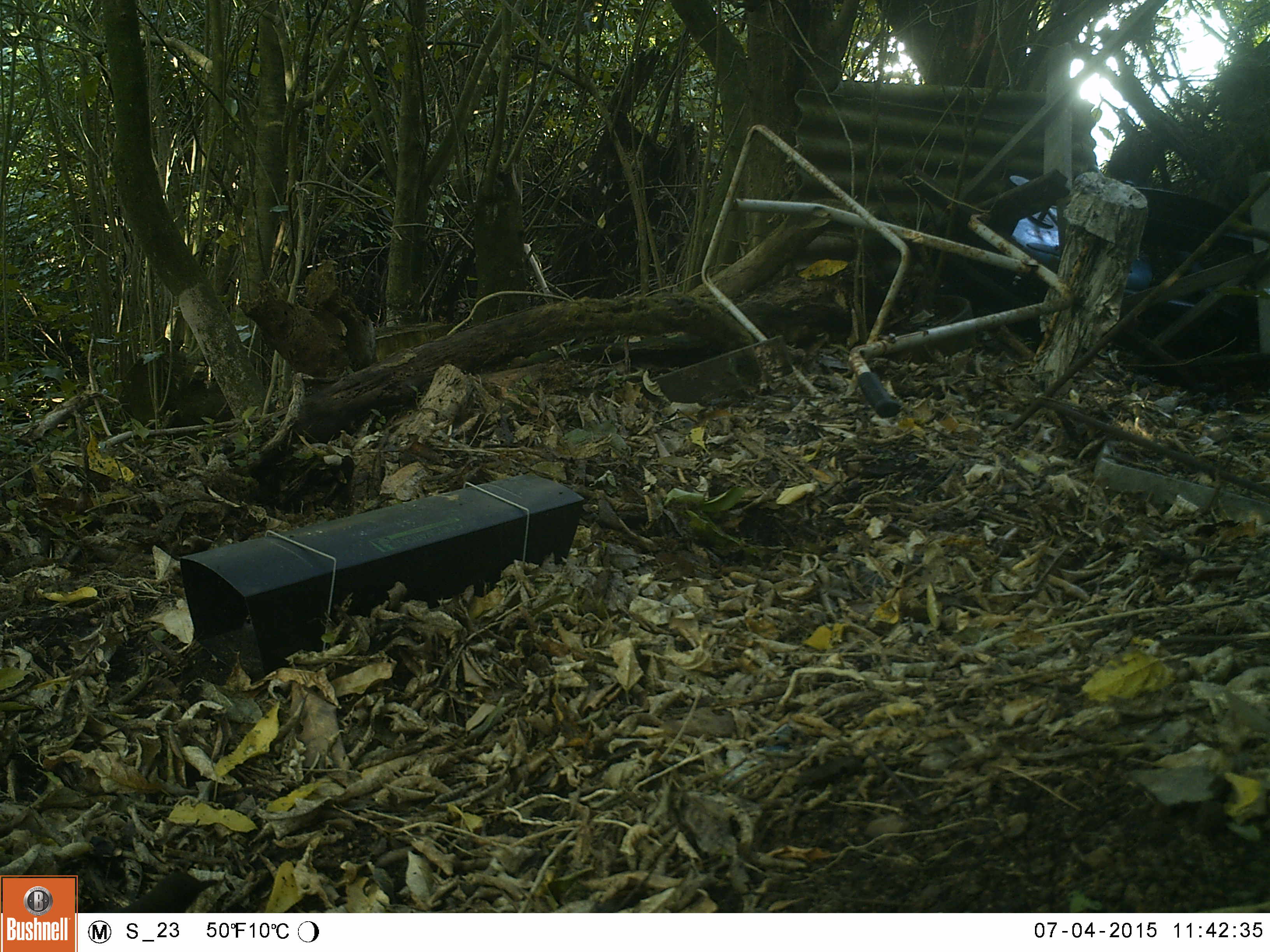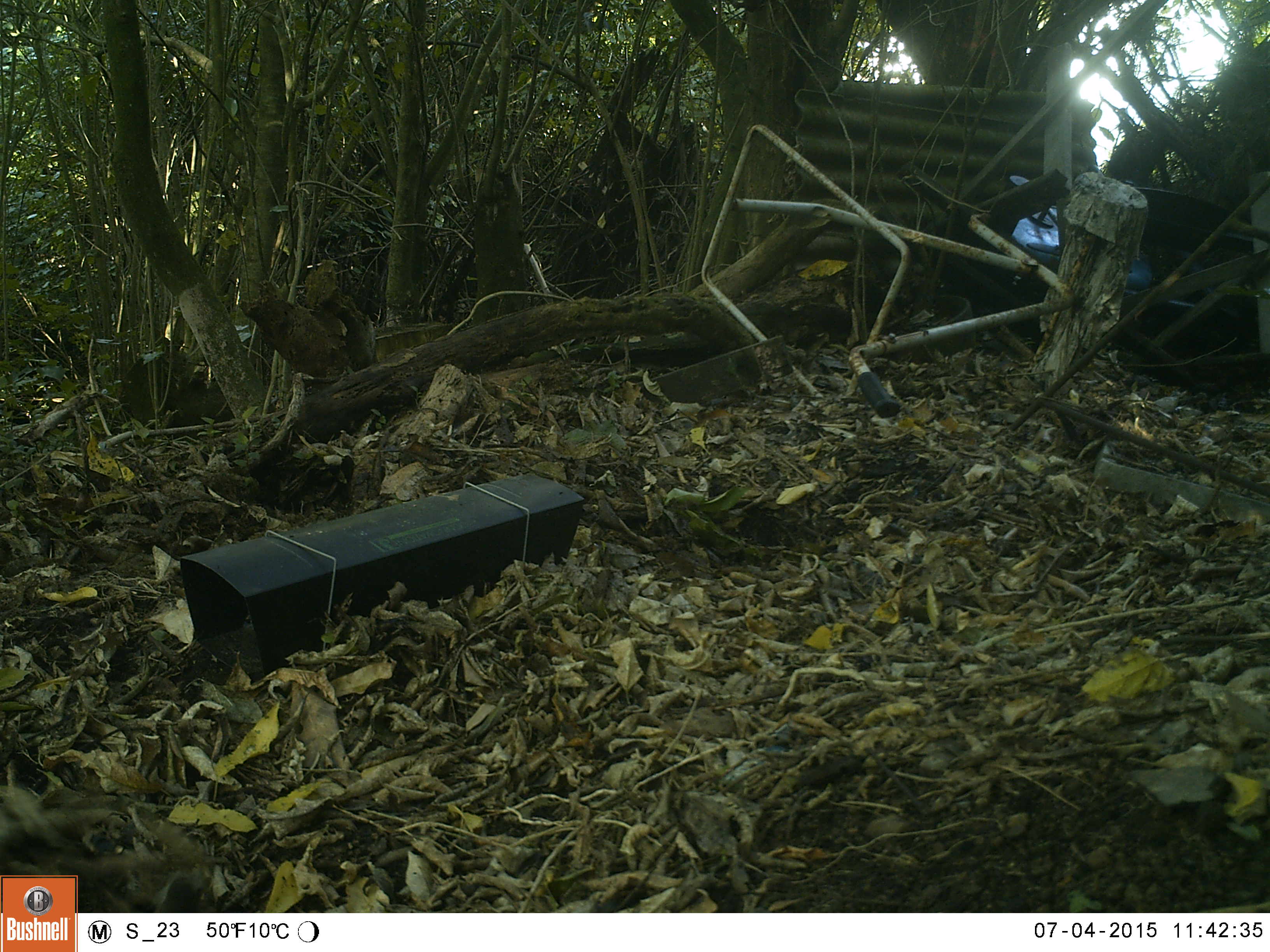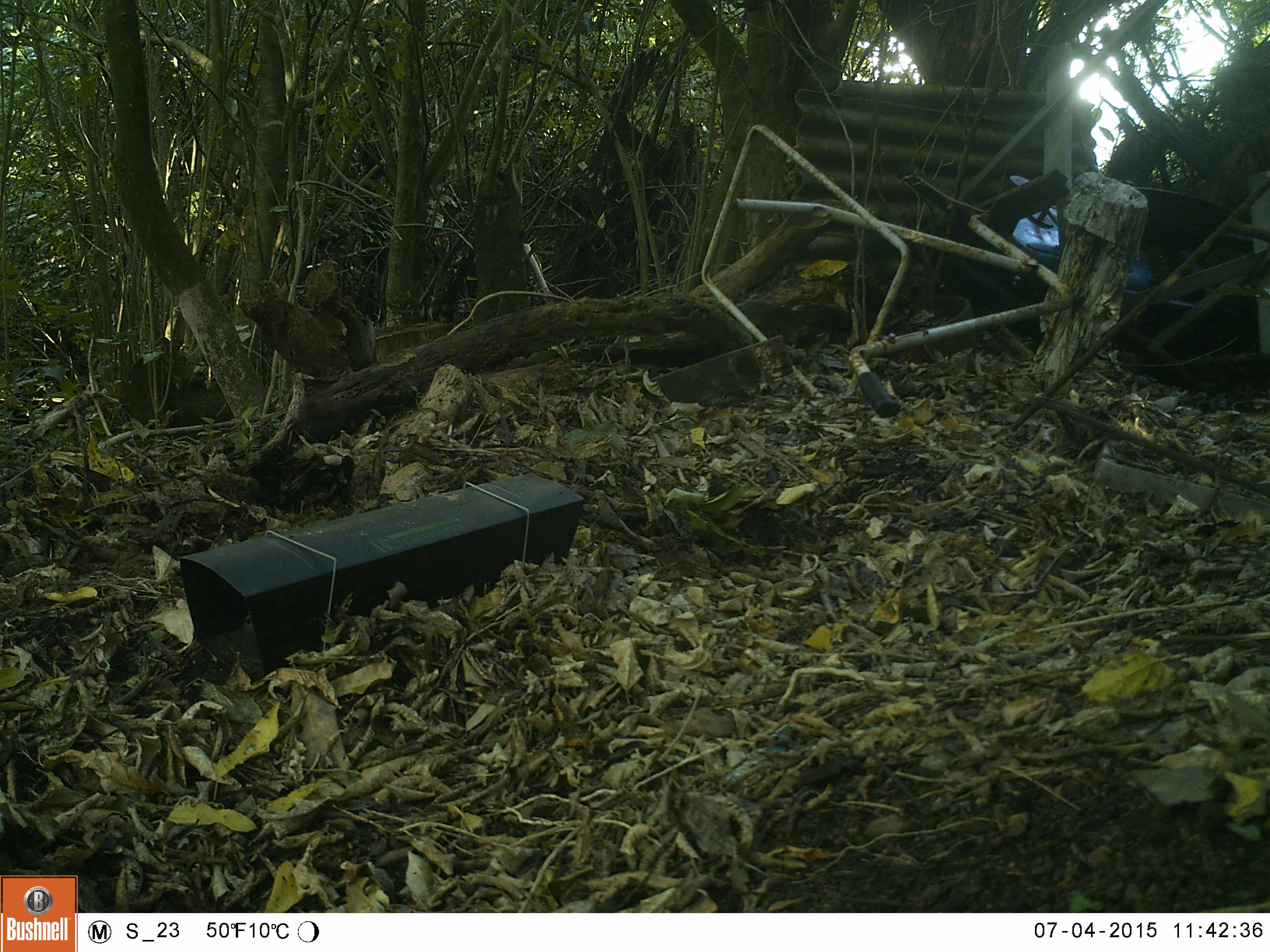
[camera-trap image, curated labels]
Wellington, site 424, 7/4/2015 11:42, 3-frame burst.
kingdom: Animalia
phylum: Chordata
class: Aves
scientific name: Aves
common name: bird